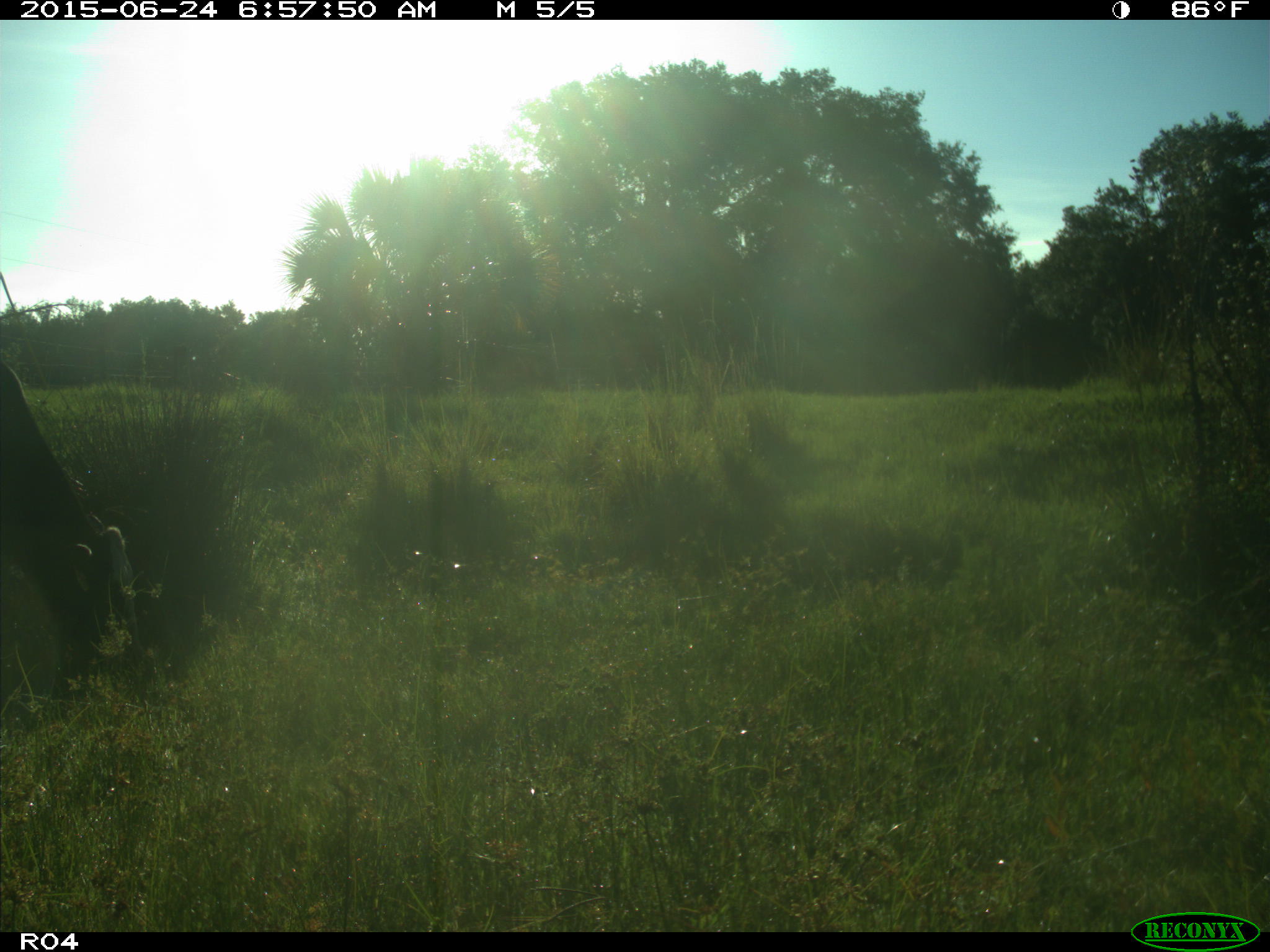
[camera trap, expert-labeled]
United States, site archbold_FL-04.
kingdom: Animalia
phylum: Chordata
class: Mammalia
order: Artiodactyla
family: Bovidae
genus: Bos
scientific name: Bos taurus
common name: domestic cow